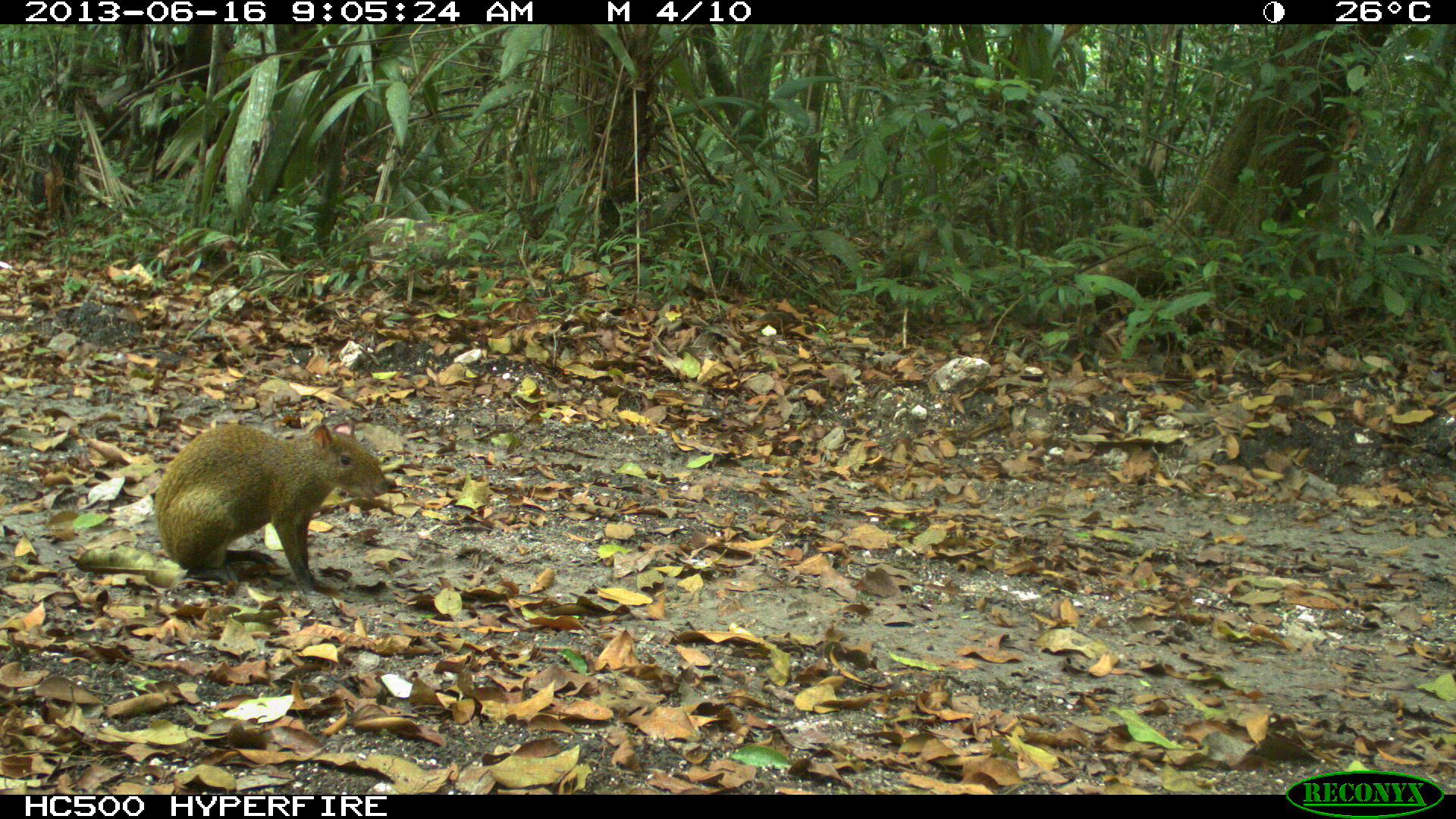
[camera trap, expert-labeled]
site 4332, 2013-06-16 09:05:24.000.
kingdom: Animalia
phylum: Chordata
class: Mammalia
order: Rodentia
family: Dasyproctidae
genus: Dasyprocta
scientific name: Dasyprocta punctata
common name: central american agouti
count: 1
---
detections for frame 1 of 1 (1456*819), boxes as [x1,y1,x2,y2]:
dasyprocta punctata: [151,418,392,594]